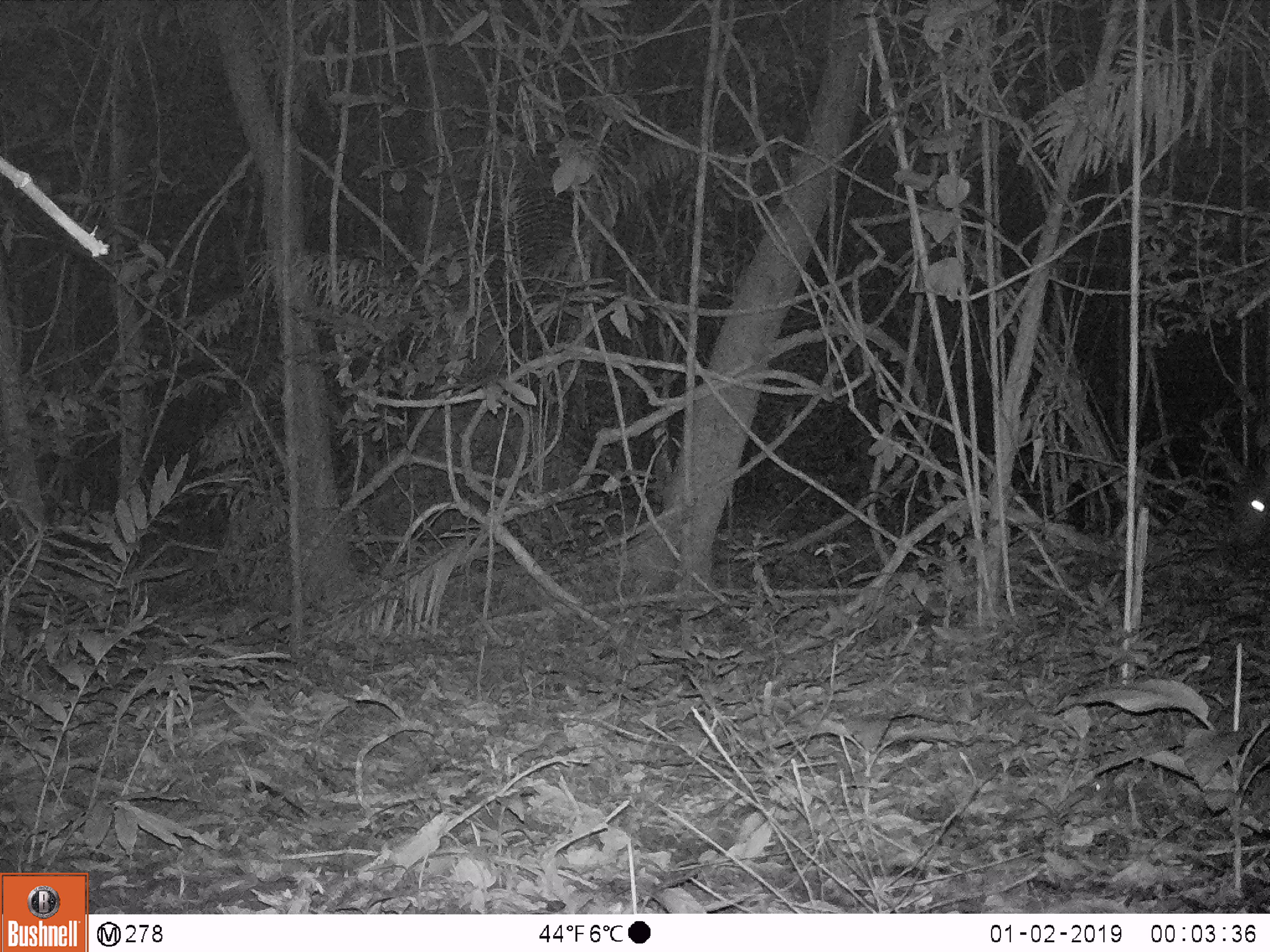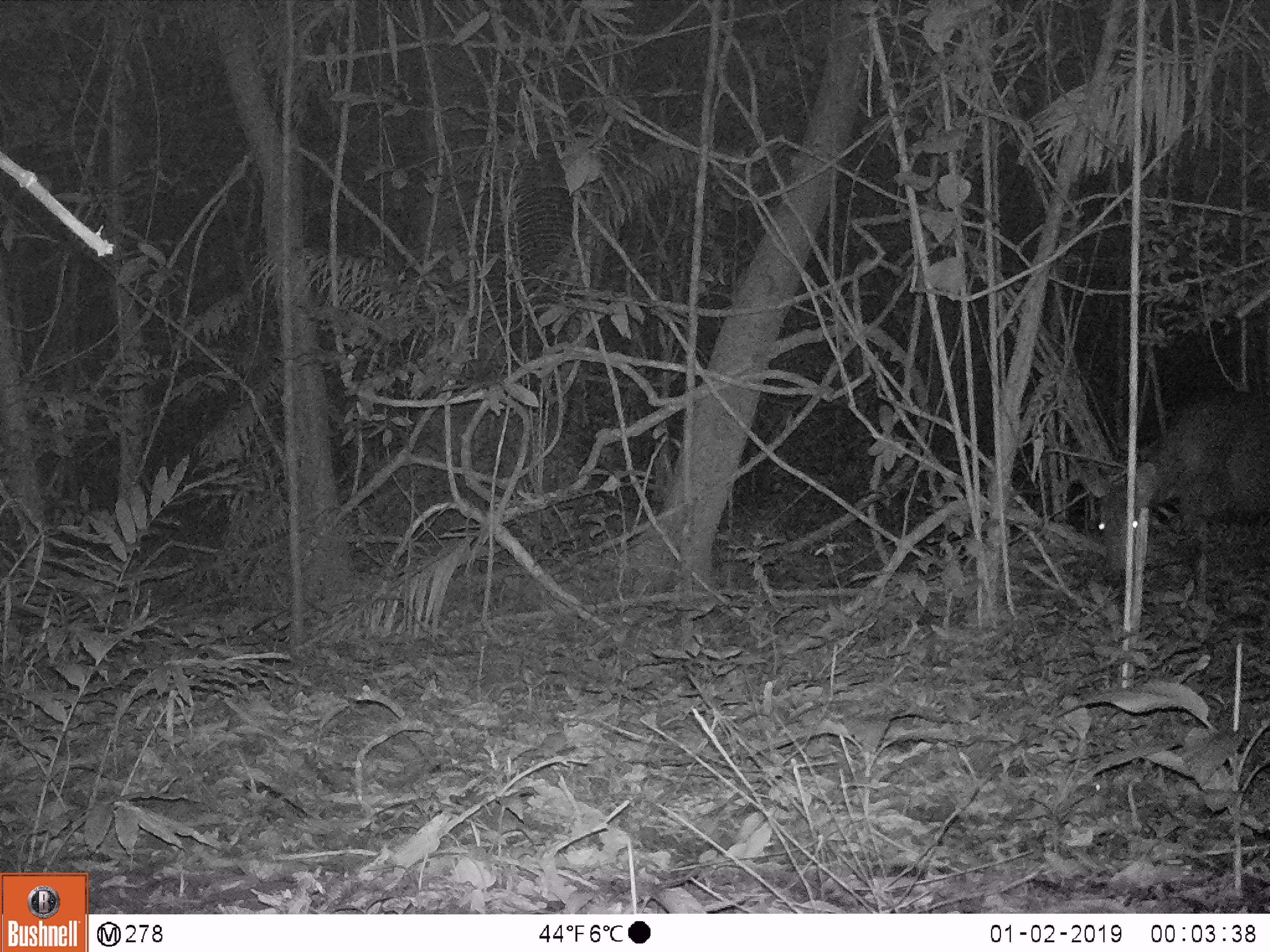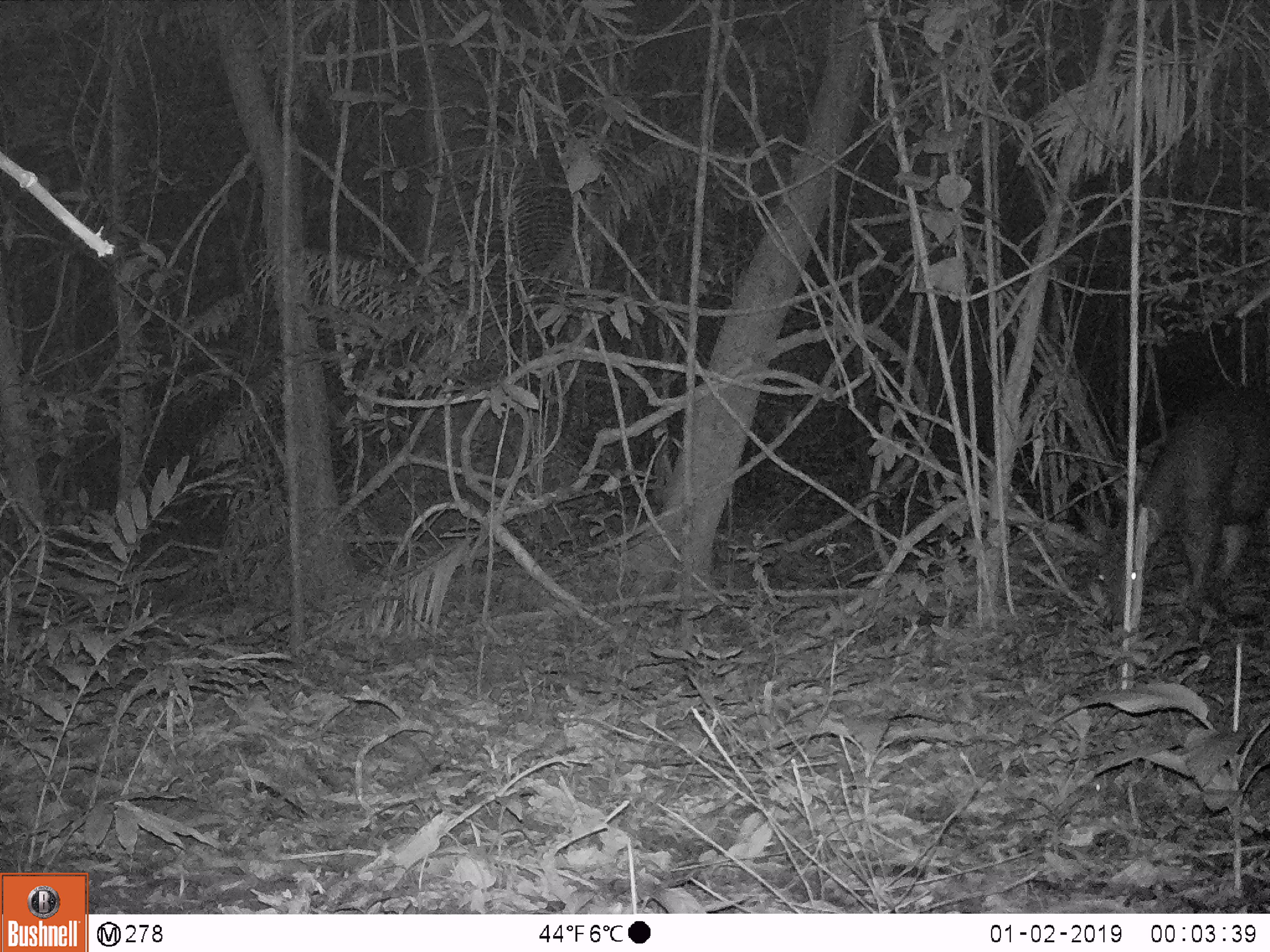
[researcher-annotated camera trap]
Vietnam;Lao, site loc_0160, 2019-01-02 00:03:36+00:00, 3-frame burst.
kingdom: Animalia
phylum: Chordata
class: Mammalia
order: Artiodactyla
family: Cervidae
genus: Rusa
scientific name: Rusa unicolor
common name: sambar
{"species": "sambar (Rusa unicolor)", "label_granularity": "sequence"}